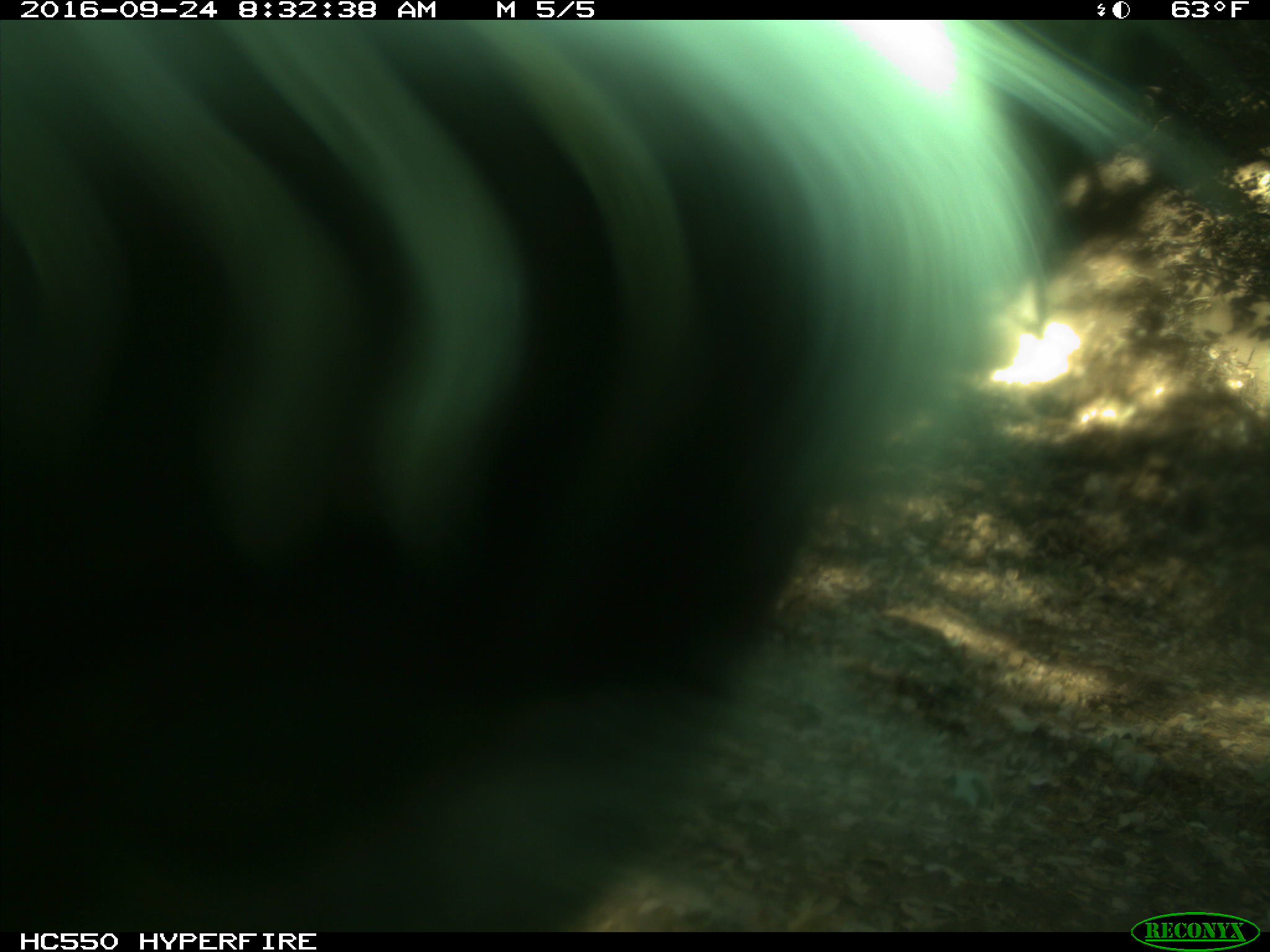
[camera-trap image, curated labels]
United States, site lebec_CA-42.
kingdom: Animalia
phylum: Chordata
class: Mammalia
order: Artiodactyla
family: Bovidae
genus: Bos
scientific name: Bos taurus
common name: domestic cow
Bos taurus (domestic cow).